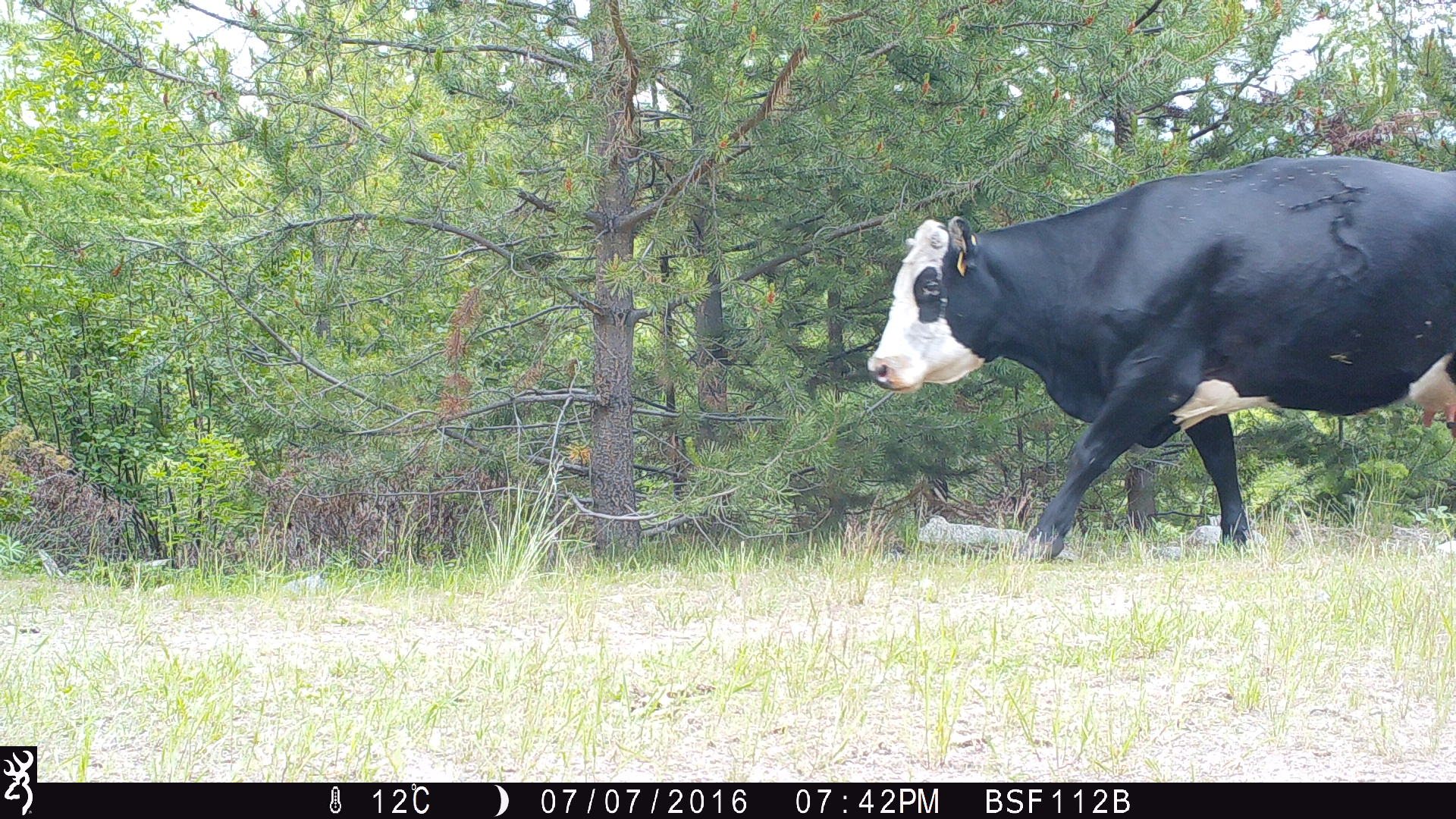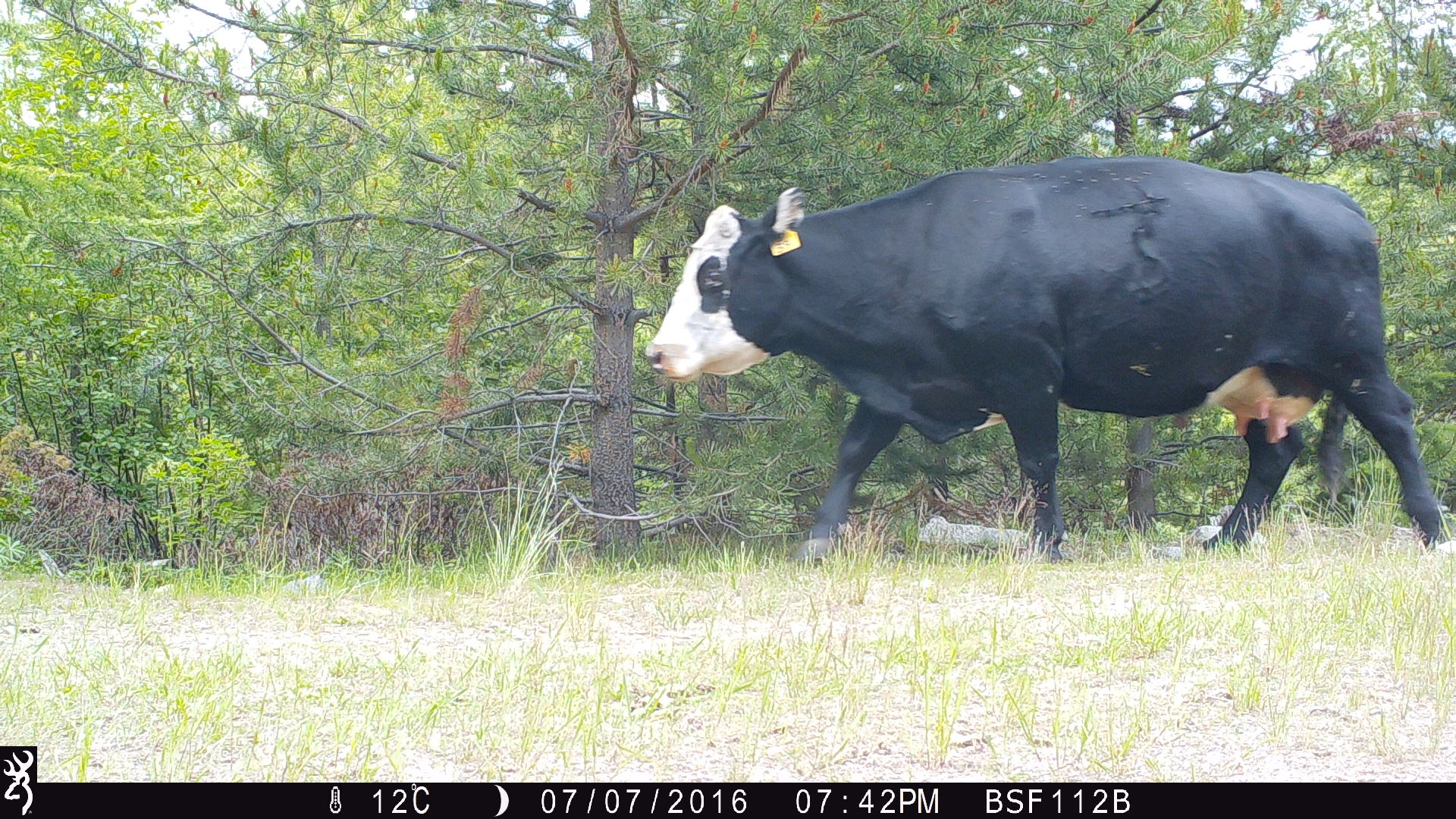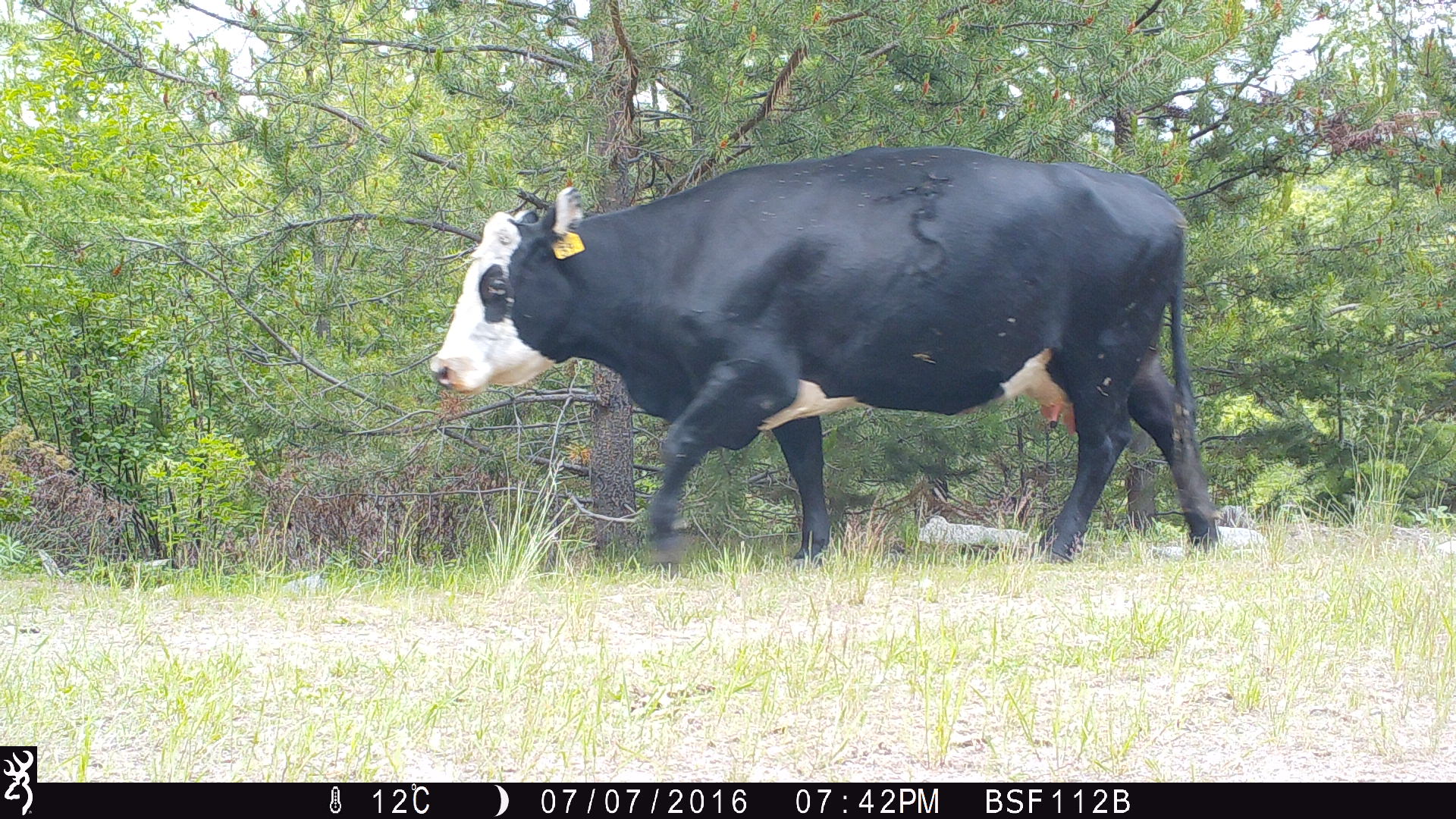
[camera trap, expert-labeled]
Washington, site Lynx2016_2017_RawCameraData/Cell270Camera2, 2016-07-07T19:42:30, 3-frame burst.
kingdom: Animalia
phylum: Chordata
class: Mammalia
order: Artiodactyla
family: Bovidae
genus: Bos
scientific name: Bos taurus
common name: domestic cattle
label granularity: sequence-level